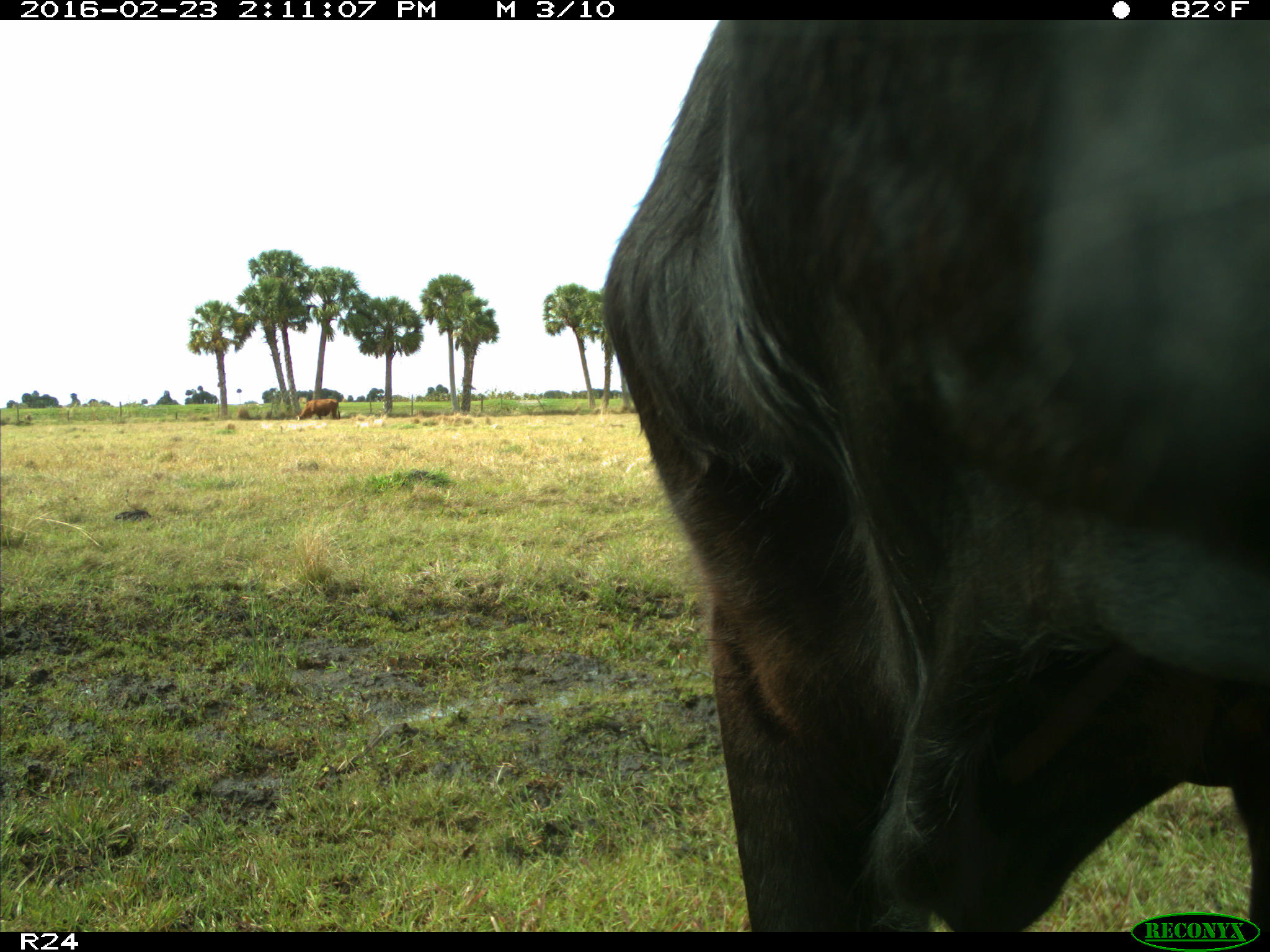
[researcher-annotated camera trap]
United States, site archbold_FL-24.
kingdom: Animalia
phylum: Chordata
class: Mammalia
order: Artiodactyla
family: Bovidae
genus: Bos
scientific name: Bos taurus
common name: domestic cow